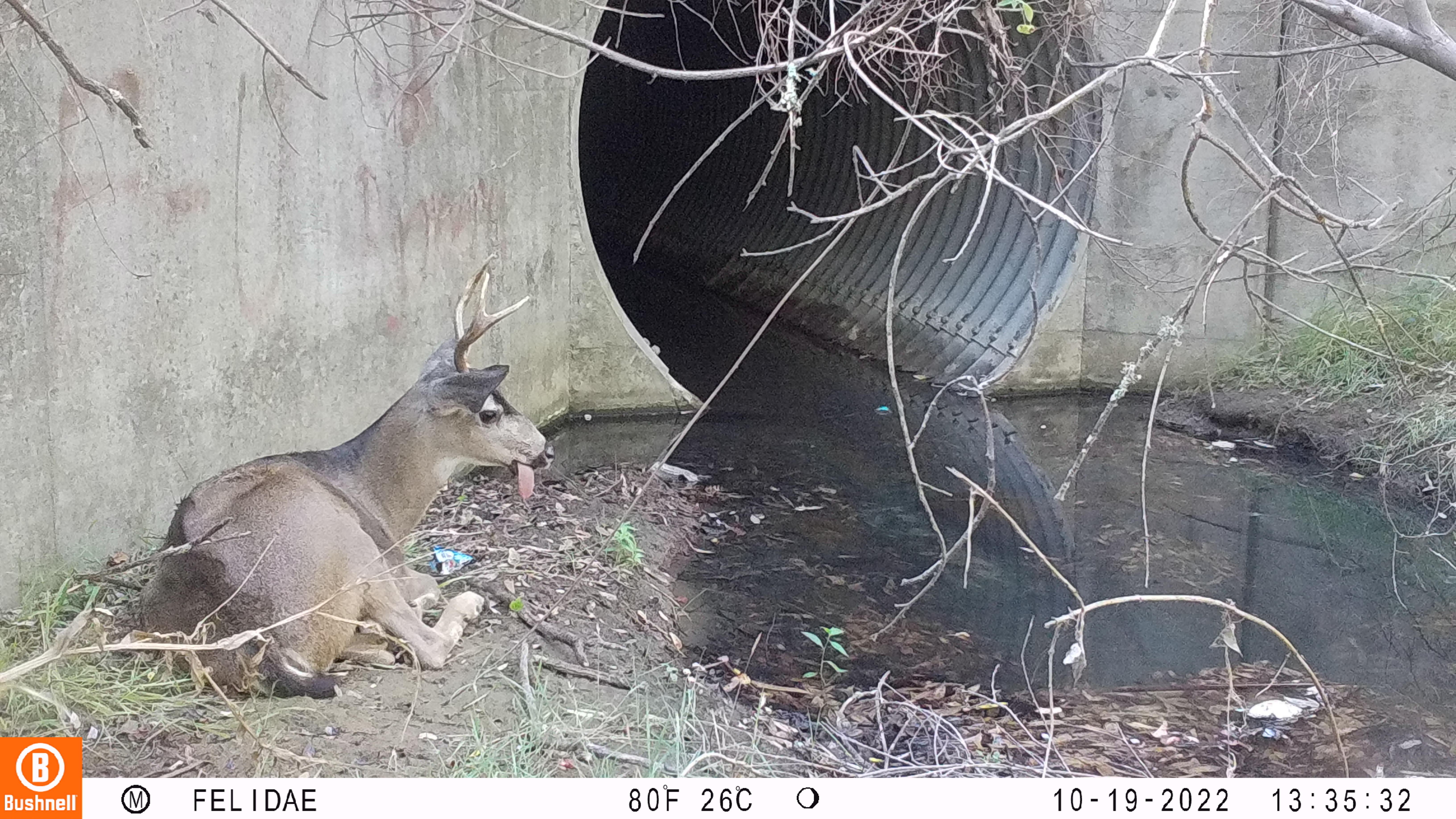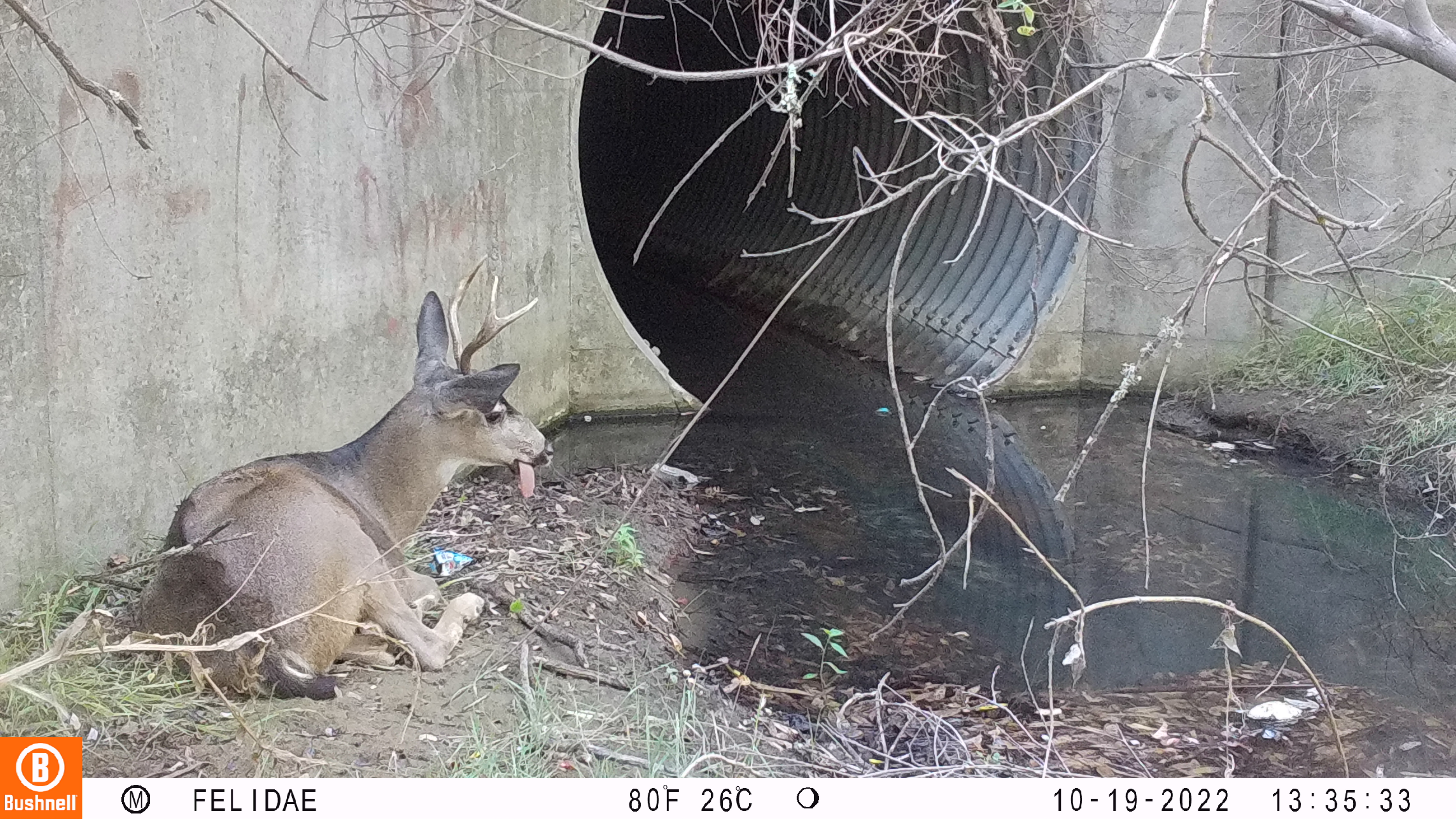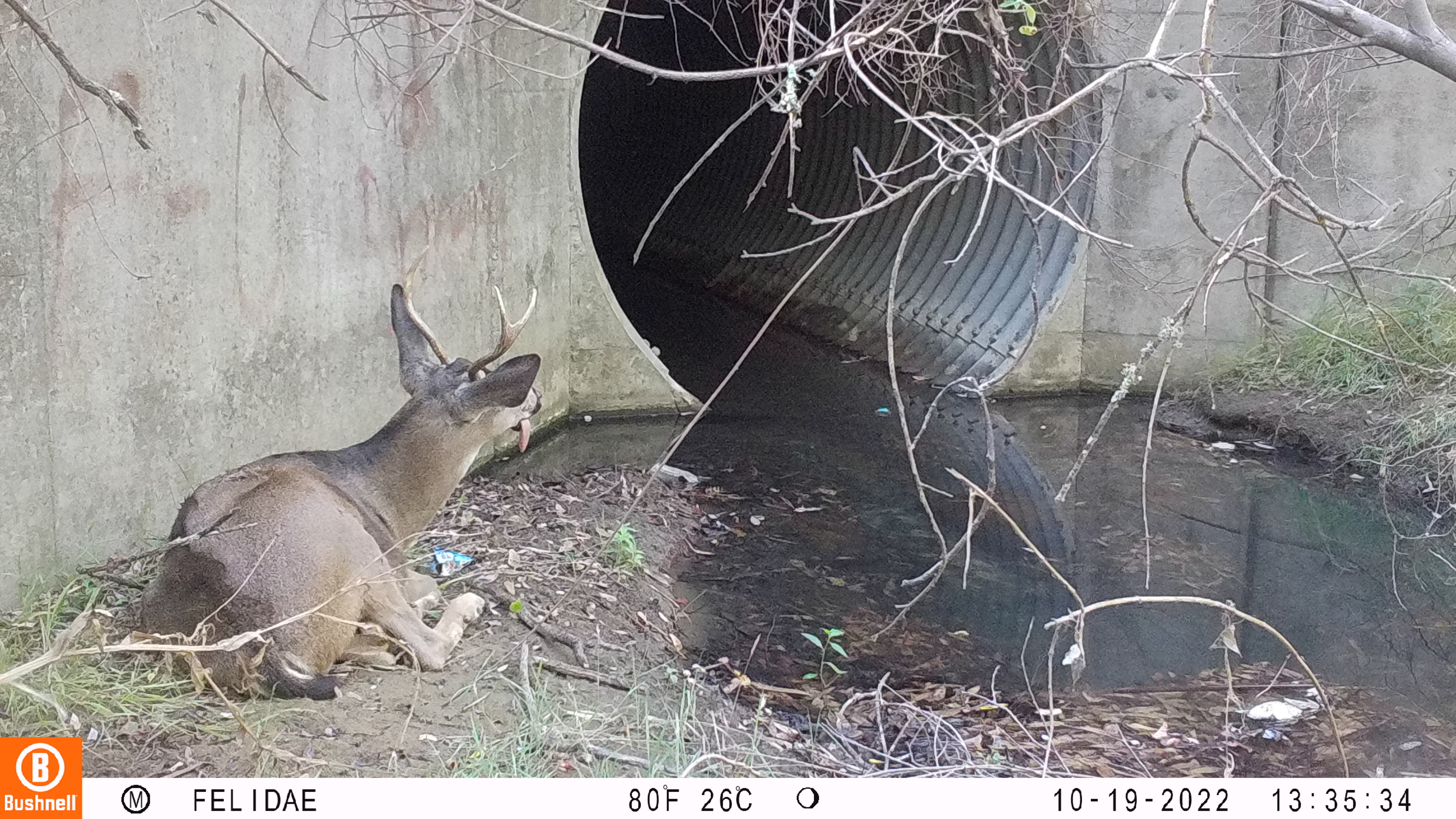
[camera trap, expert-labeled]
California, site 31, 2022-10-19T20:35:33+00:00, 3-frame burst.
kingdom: Animalia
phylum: Chordata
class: Mammalia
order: Artiodactyla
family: Cervidae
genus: Odocoileus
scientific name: Odocoileus hemionus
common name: mule deer